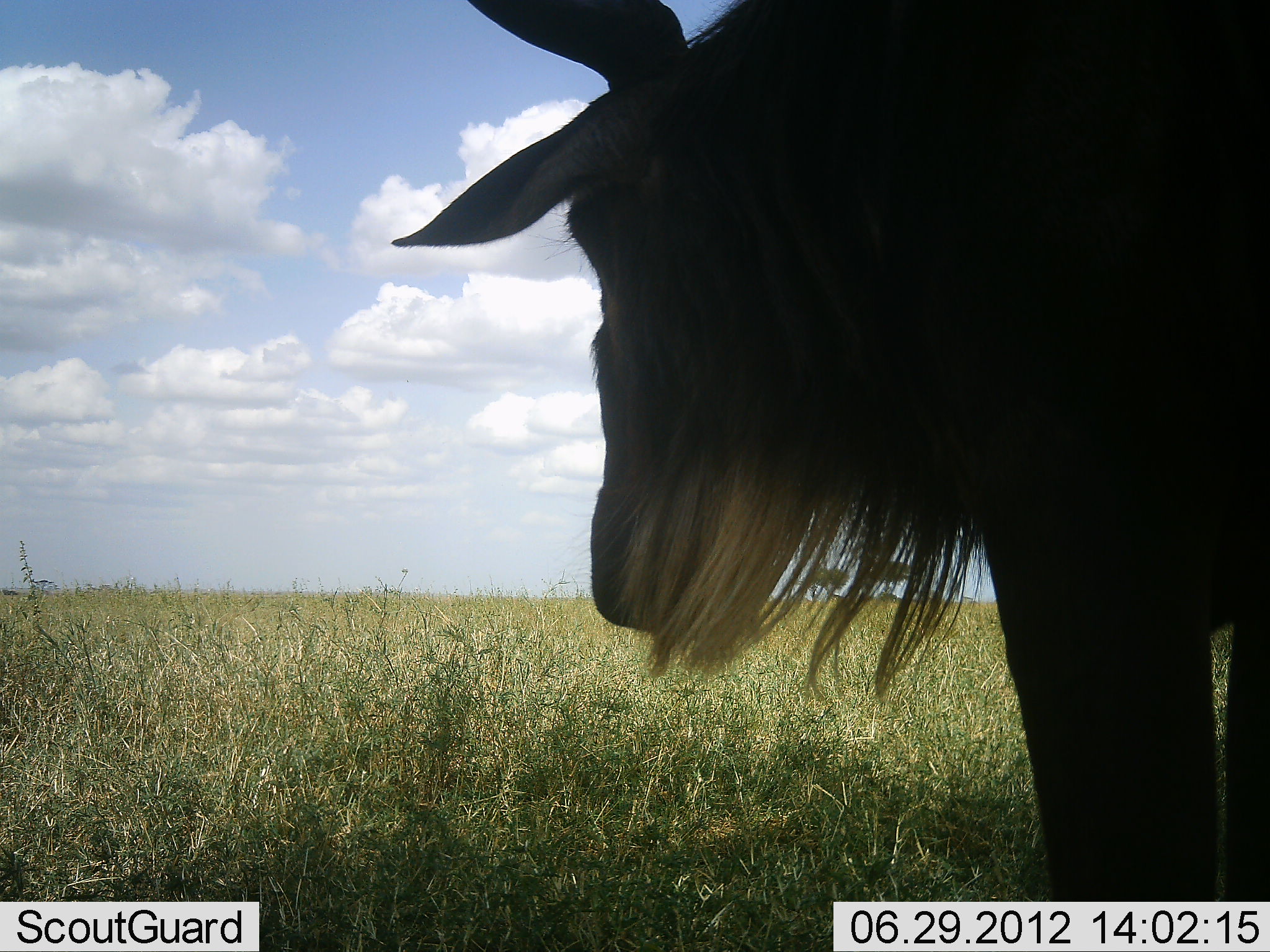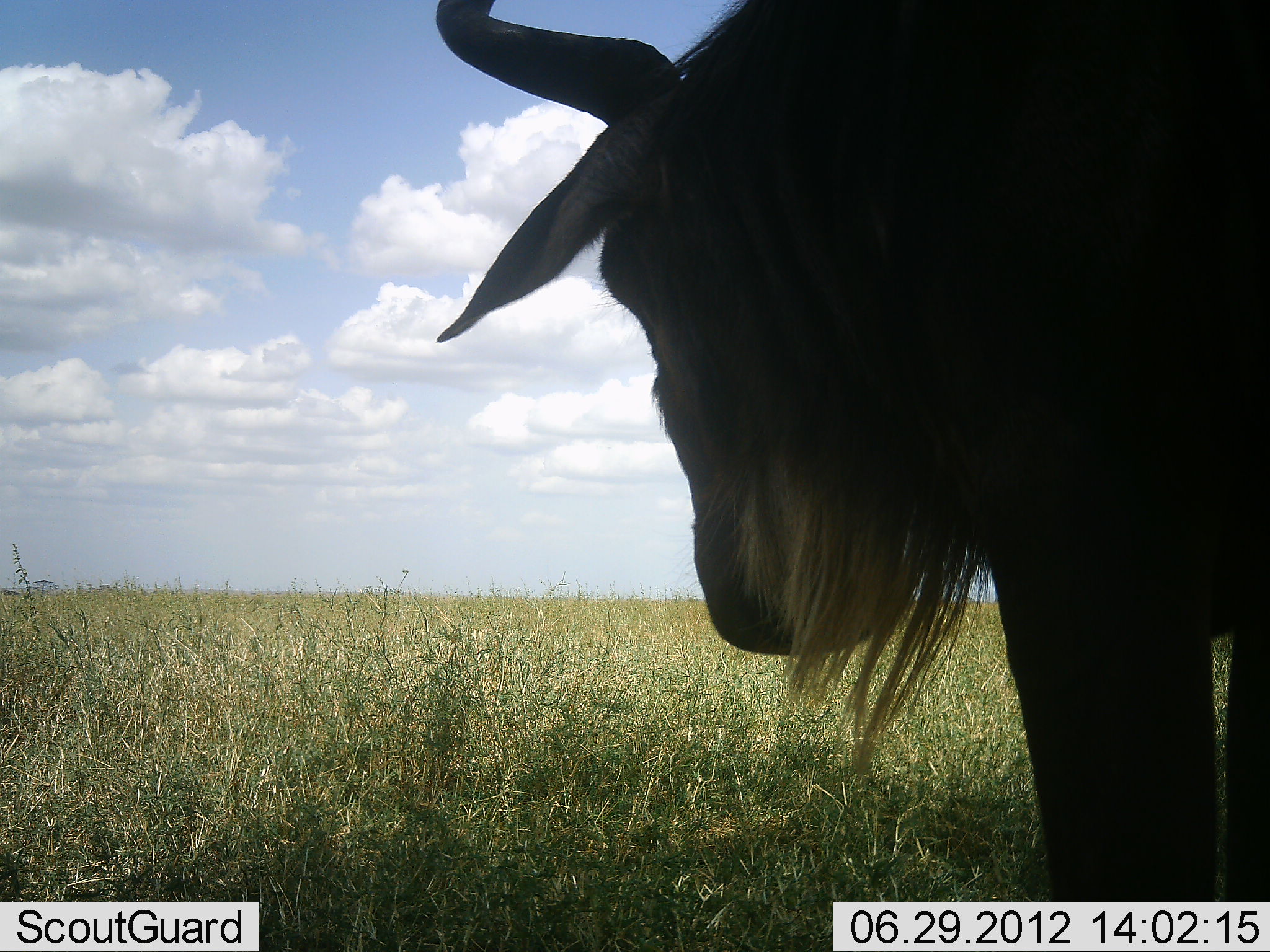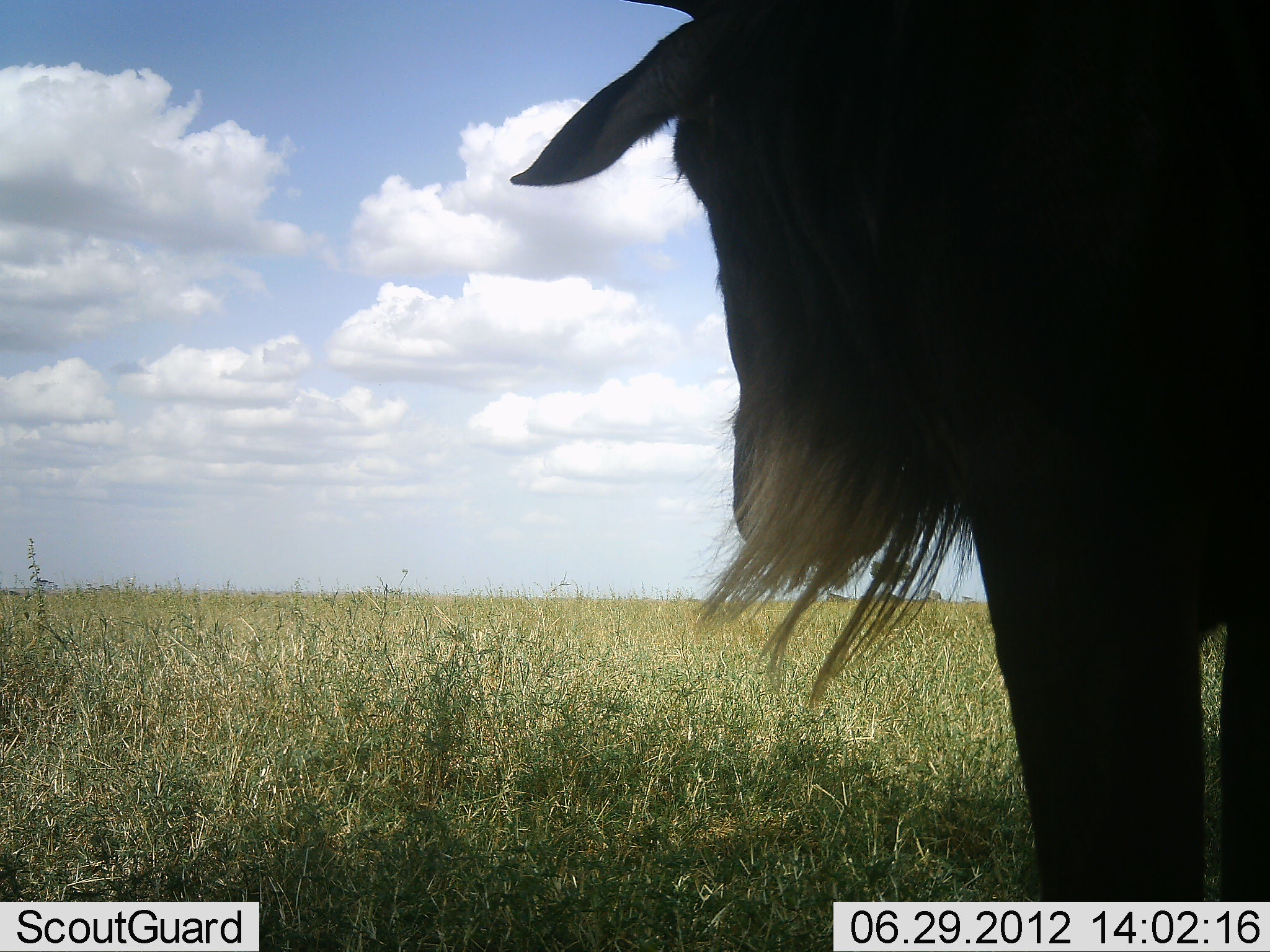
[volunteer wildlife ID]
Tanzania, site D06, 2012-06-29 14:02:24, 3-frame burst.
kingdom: Animalia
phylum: Chordata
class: Mammalia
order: Artiodactyla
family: Bovidae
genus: Connochaetes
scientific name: Connochaetes taurinus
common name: blue wildebeest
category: wildebeest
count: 1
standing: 90%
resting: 0%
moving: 10%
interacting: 0%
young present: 0%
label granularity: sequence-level